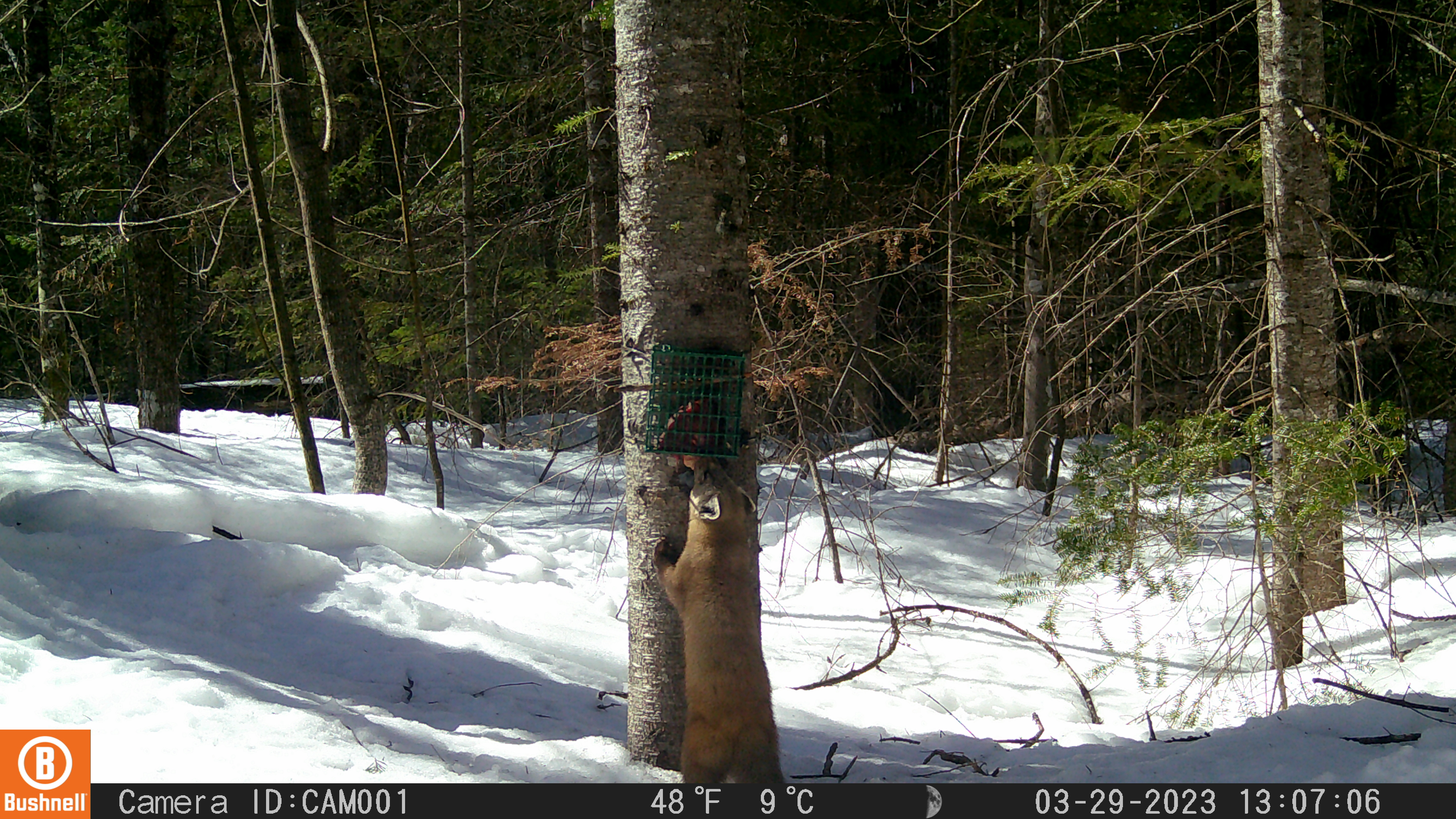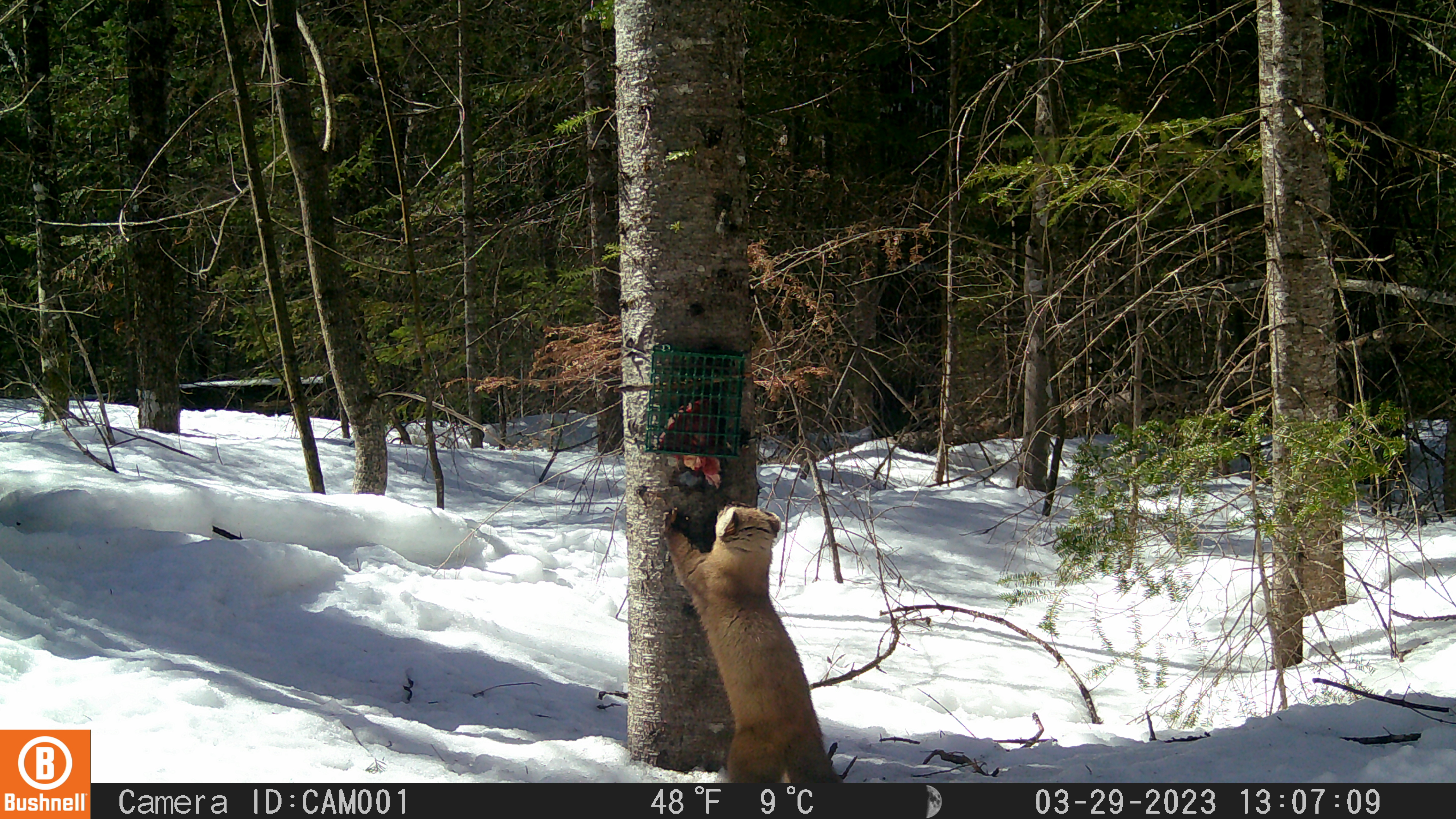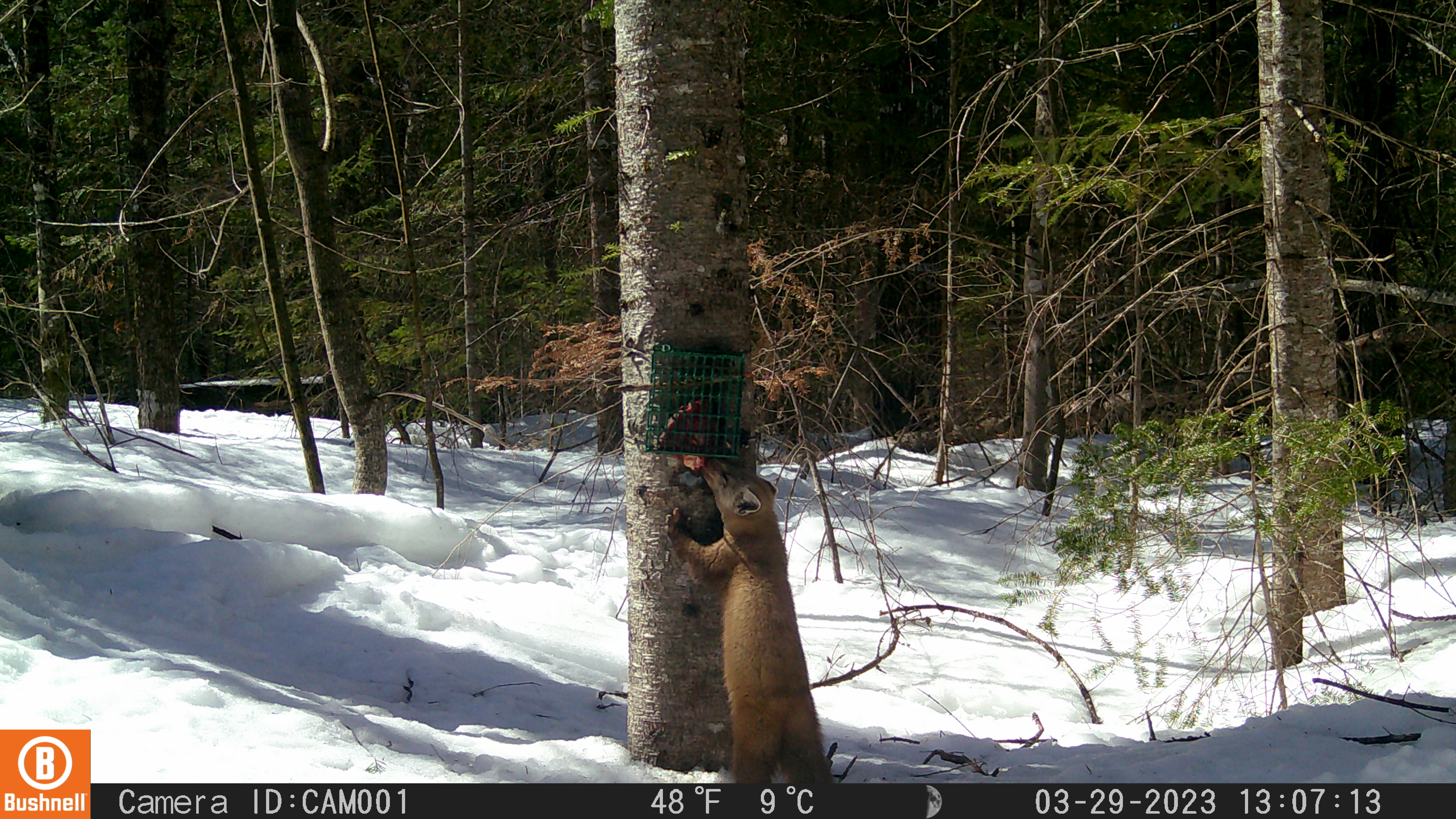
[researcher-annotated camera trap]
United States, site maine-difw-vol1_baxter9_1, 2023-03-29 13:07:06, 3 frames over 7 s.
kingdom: Animalia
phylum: Chordata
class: Mammalia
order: Carnivora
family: Mustelidae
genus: Martes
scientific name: Martes americana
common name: american marten